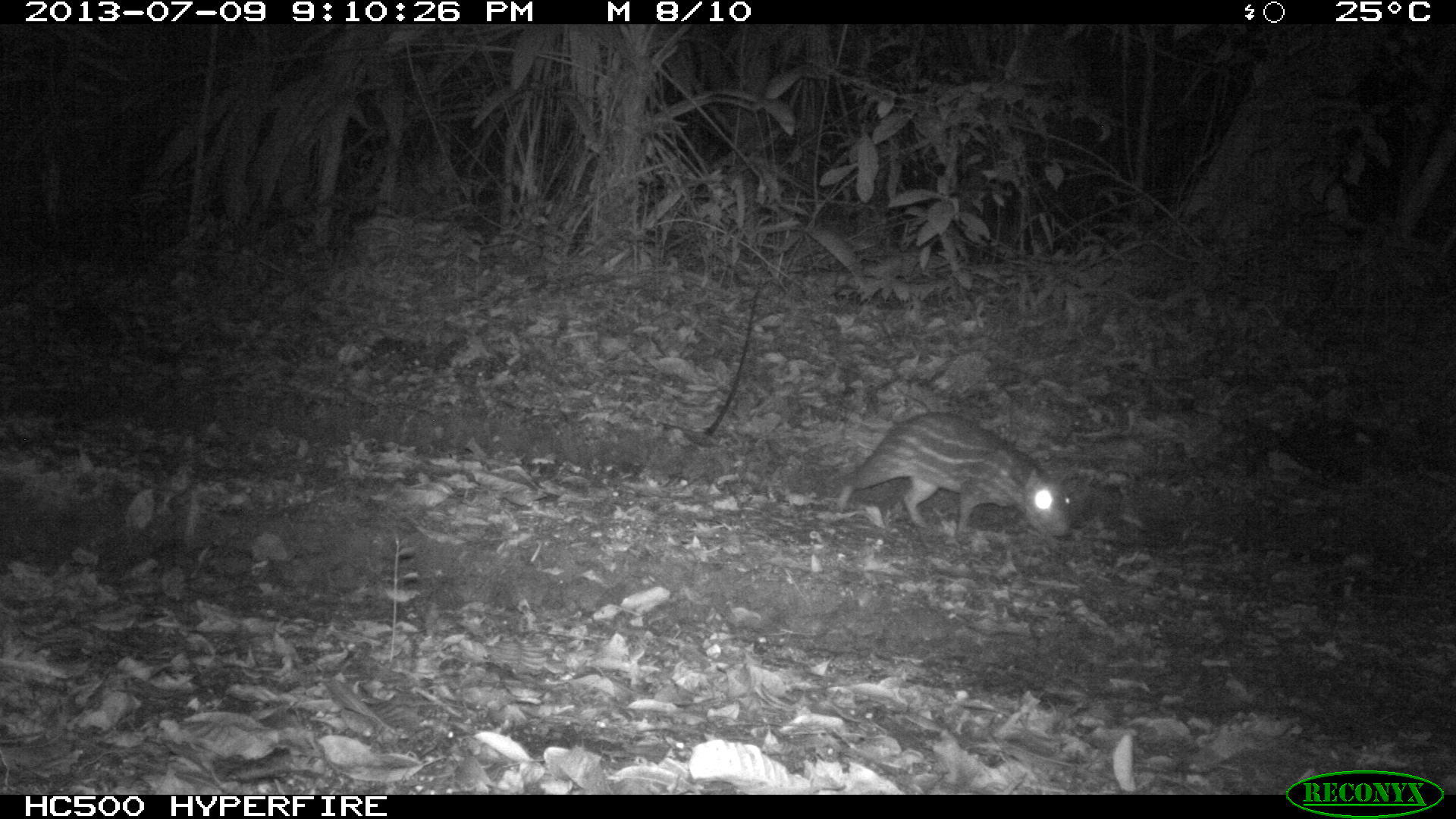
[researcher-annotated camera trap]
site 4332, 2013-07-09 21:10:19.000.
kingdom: Animalia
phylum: Chordata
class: Mammalia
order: Rodentia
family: Cuniculidae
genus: Cuniculus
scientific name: Cuniculus paca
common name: lowland paca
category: agouti paca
Agouti paca (lowland paca) (Cuniculus paca), count 1.